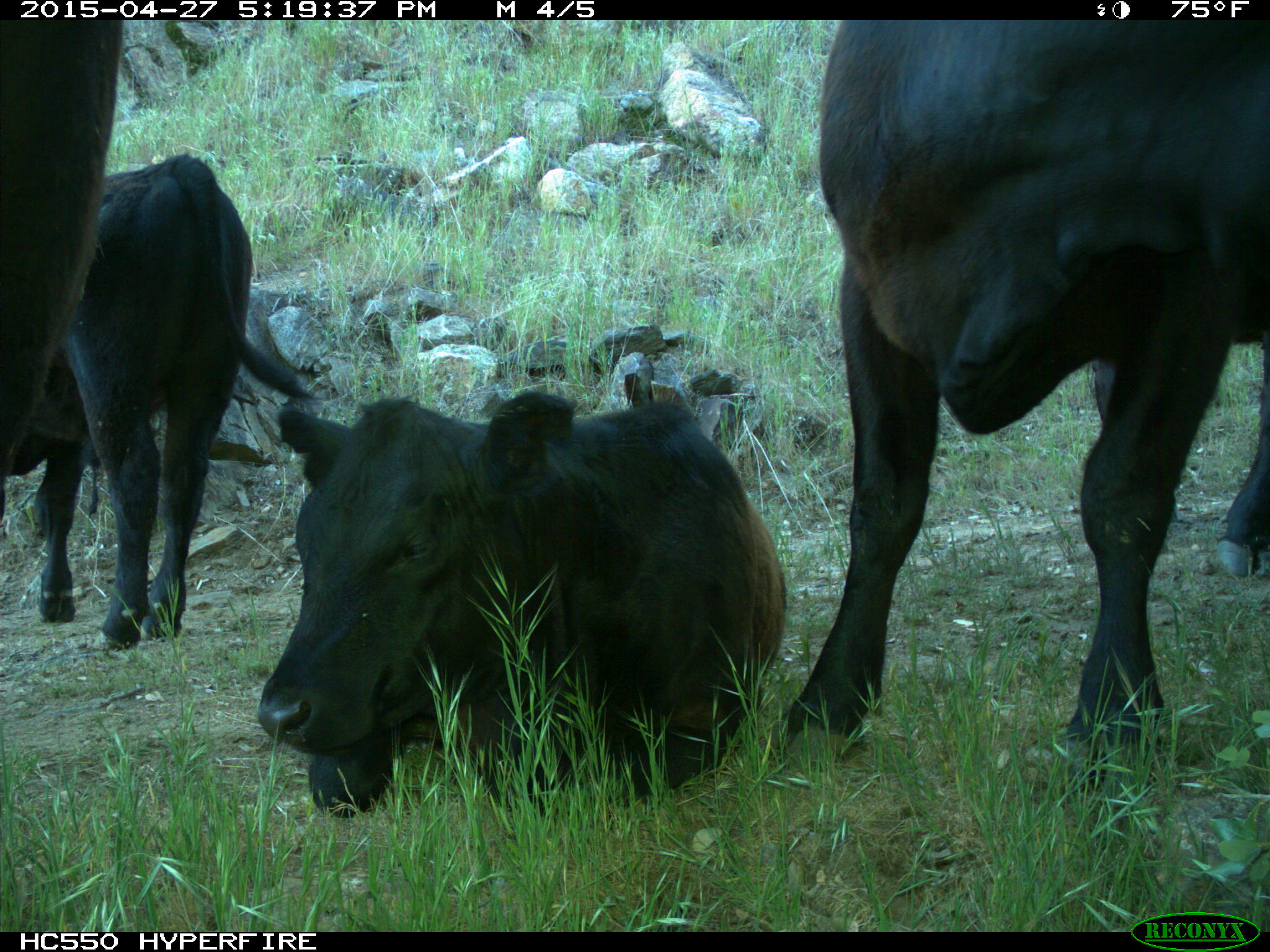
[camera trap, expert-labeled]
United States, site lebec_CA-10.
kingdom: Animalia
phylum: Chordata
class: Mammalia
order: Artiodactyla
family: Bovidae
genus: Bos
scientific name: Bos taurus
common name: domestic cow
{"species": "Bos taurus (domestic cow)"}